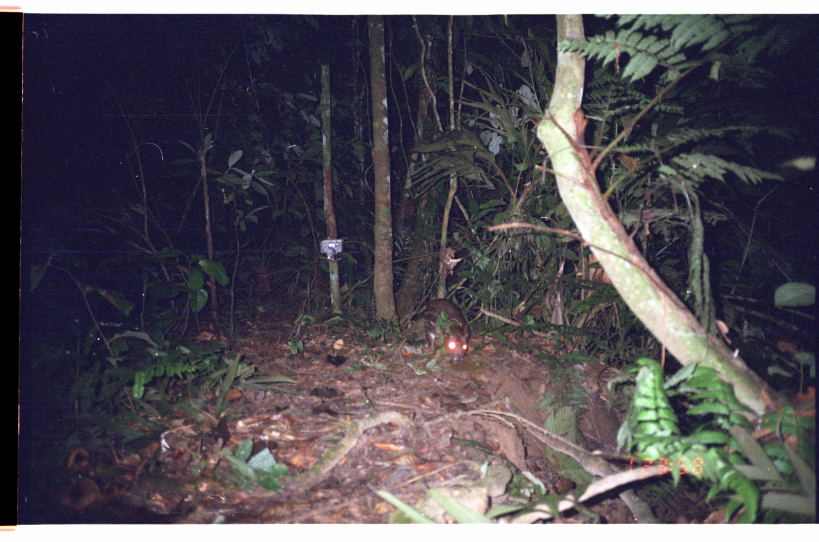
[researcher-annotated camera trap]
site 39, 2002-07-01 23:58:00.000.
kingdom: Animalia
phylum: Chordata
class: Mammalia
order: Rodentia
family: Cuniculidae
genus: Cuniculus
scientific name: Cuniculus paca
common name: spotted paca